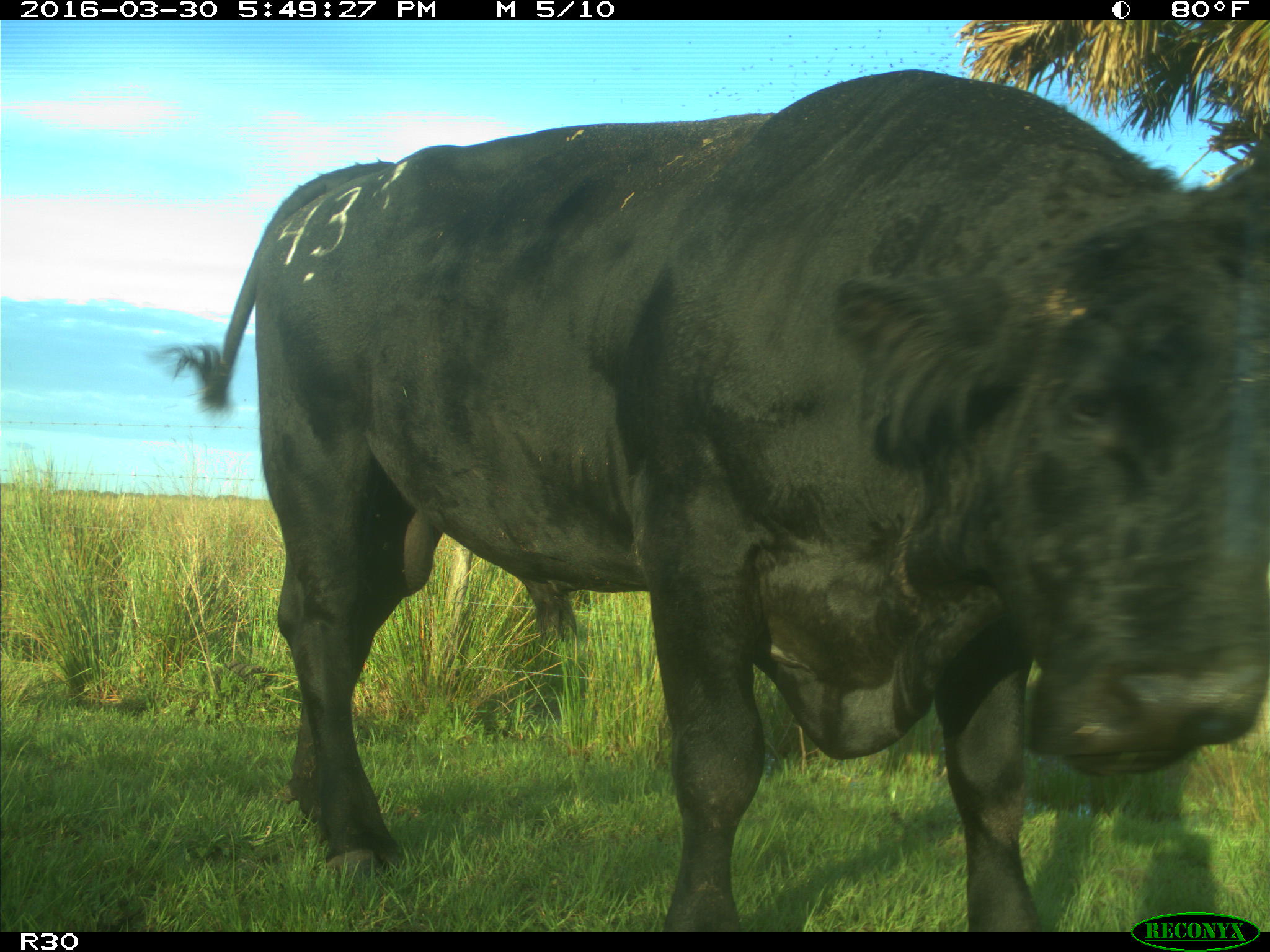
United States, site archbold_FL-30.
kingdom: Animalia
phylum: Chordata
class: Mammalia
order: Artiodactyla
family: Bovidae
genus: Bos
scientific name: Bos taurus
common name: domestic cow